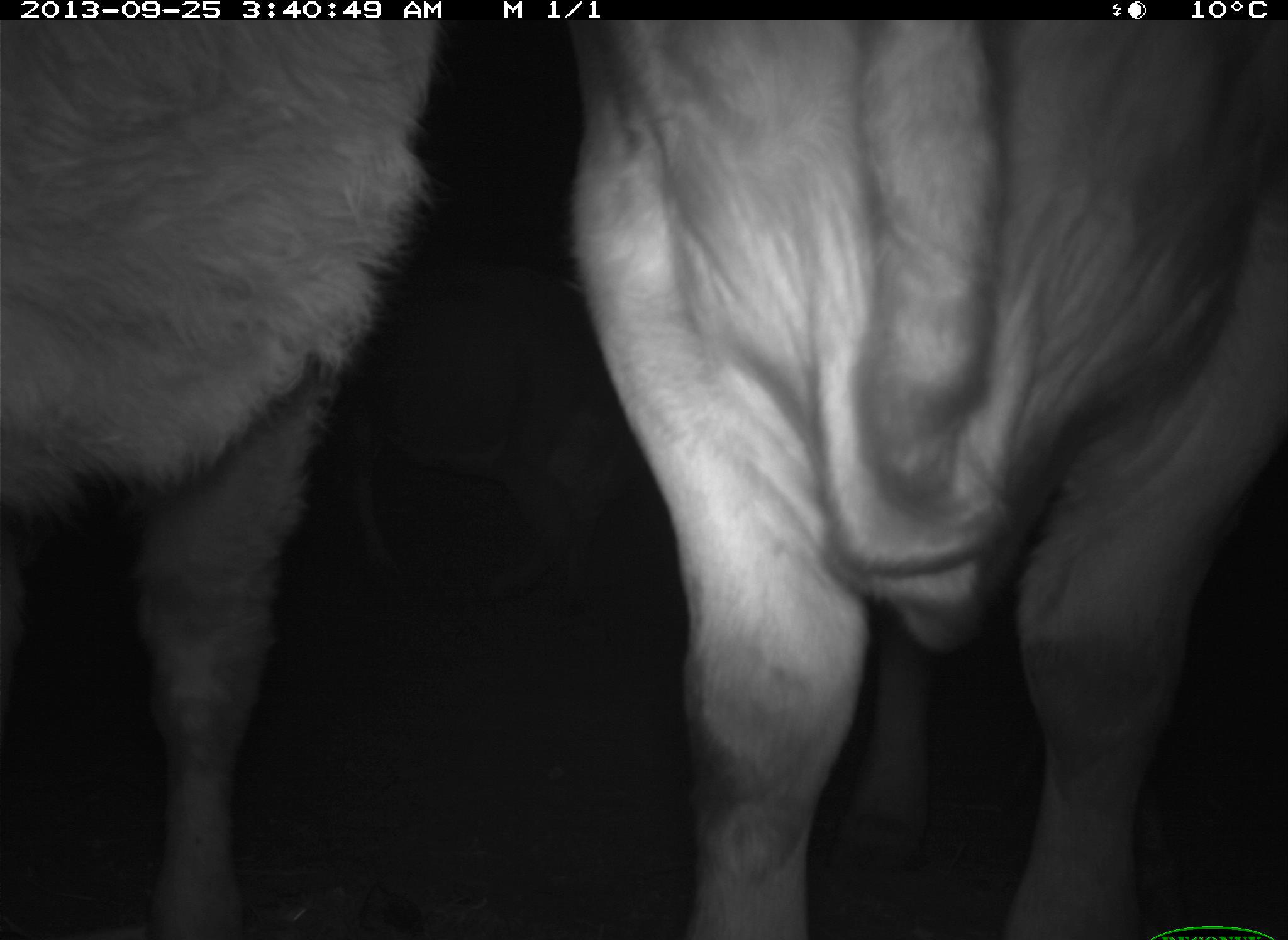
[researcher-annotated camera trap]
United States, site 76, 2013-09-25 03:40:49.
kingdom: Animalia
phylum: Chordata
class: Mammalia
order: Artiodactyla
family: Bovidae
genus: Bos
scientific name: Bos taurus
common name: cow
Cow (Bos taurus).